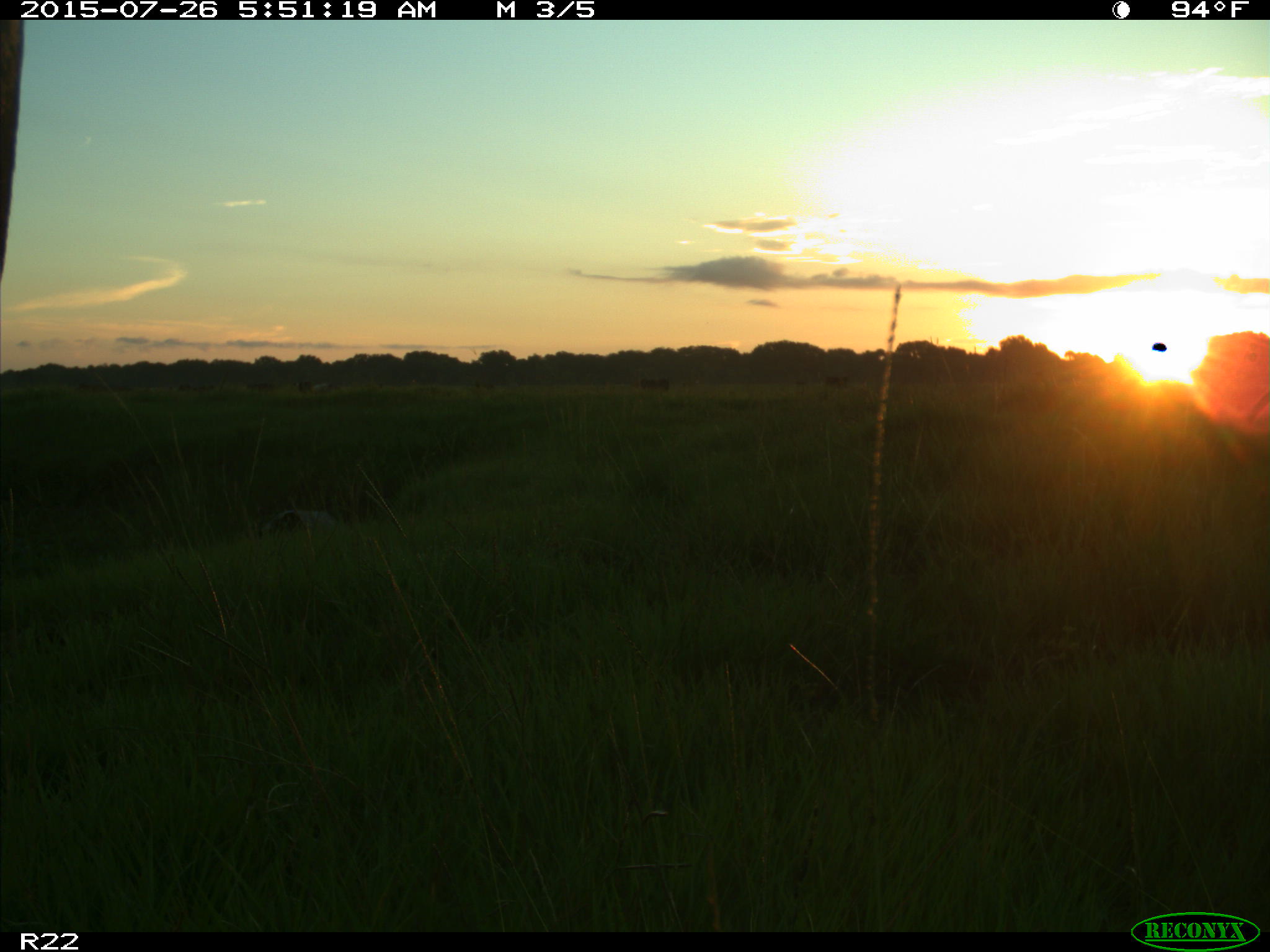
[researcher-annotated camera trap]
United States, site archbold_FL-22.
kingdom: Animalia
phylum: Chordata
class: Mammalia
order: Artiodactyla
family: Bovidae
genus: Bos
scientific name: Bos taurus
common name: domestic cow